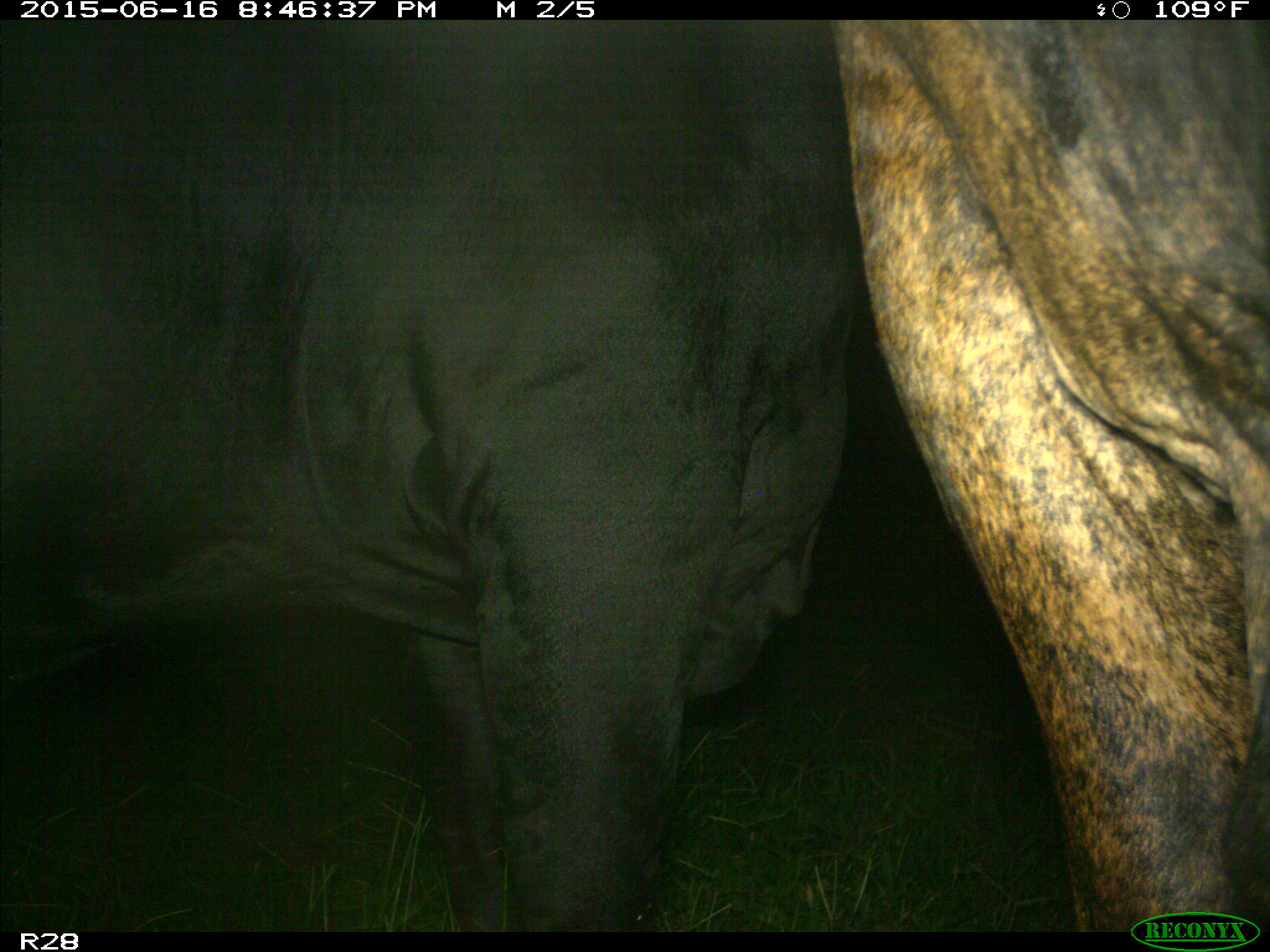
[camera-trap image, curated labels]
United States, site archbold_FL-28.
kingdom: Animalia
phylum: Chordata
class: Mammalia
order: Artiodactyla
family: Bovidae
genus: Bos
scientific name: Bos taurus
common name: domestic cow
Bos taurus (domestic cow).